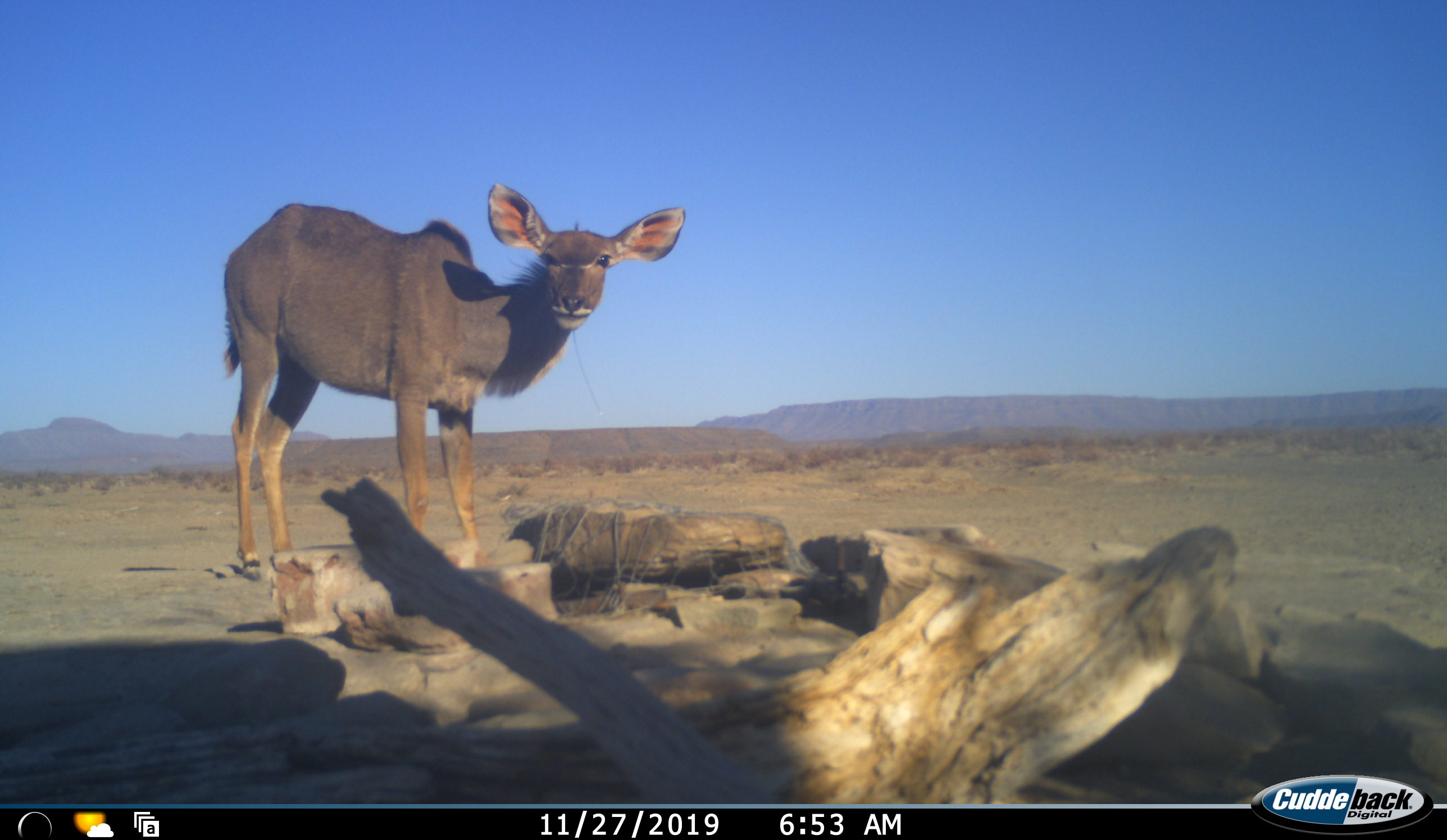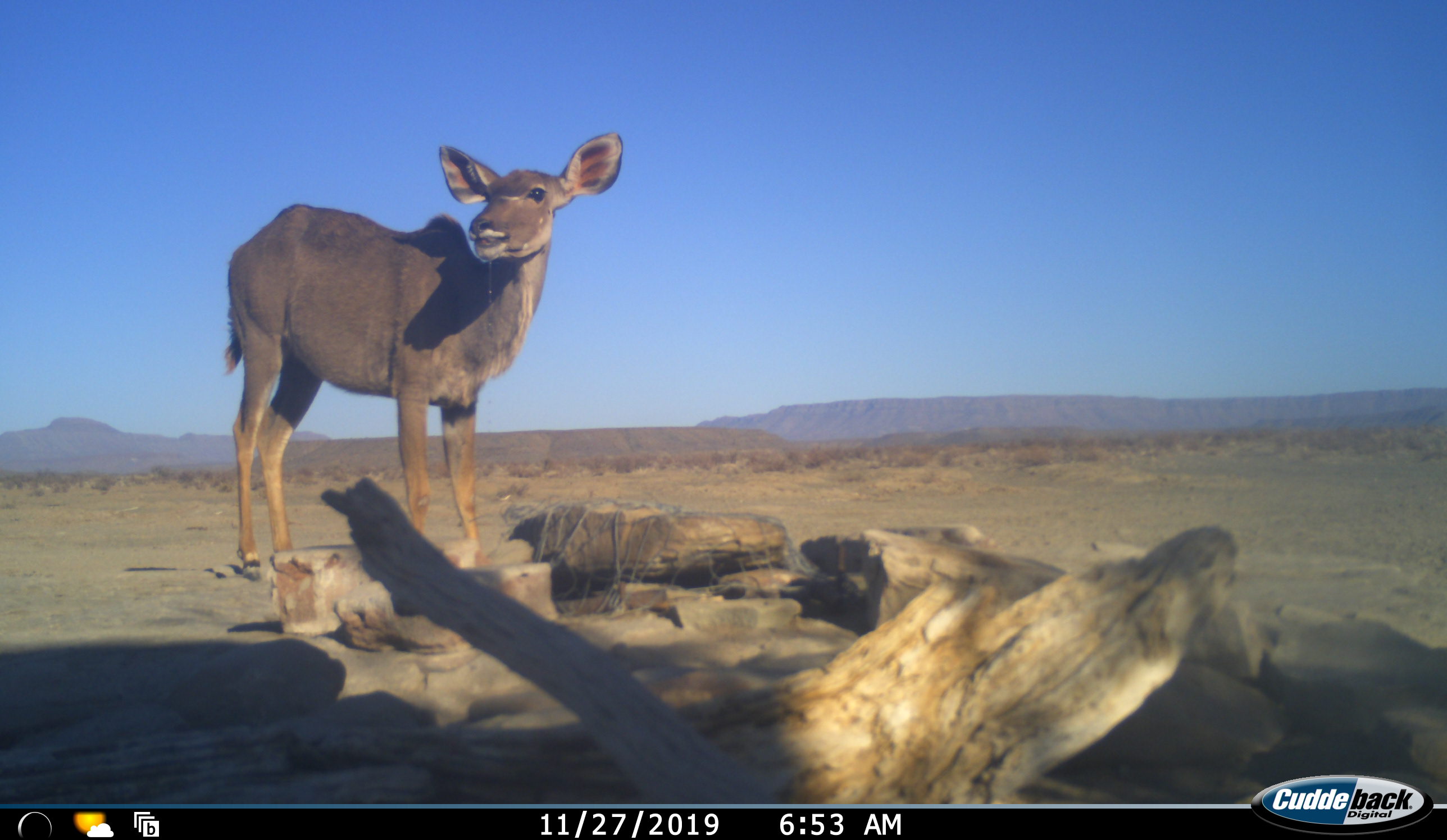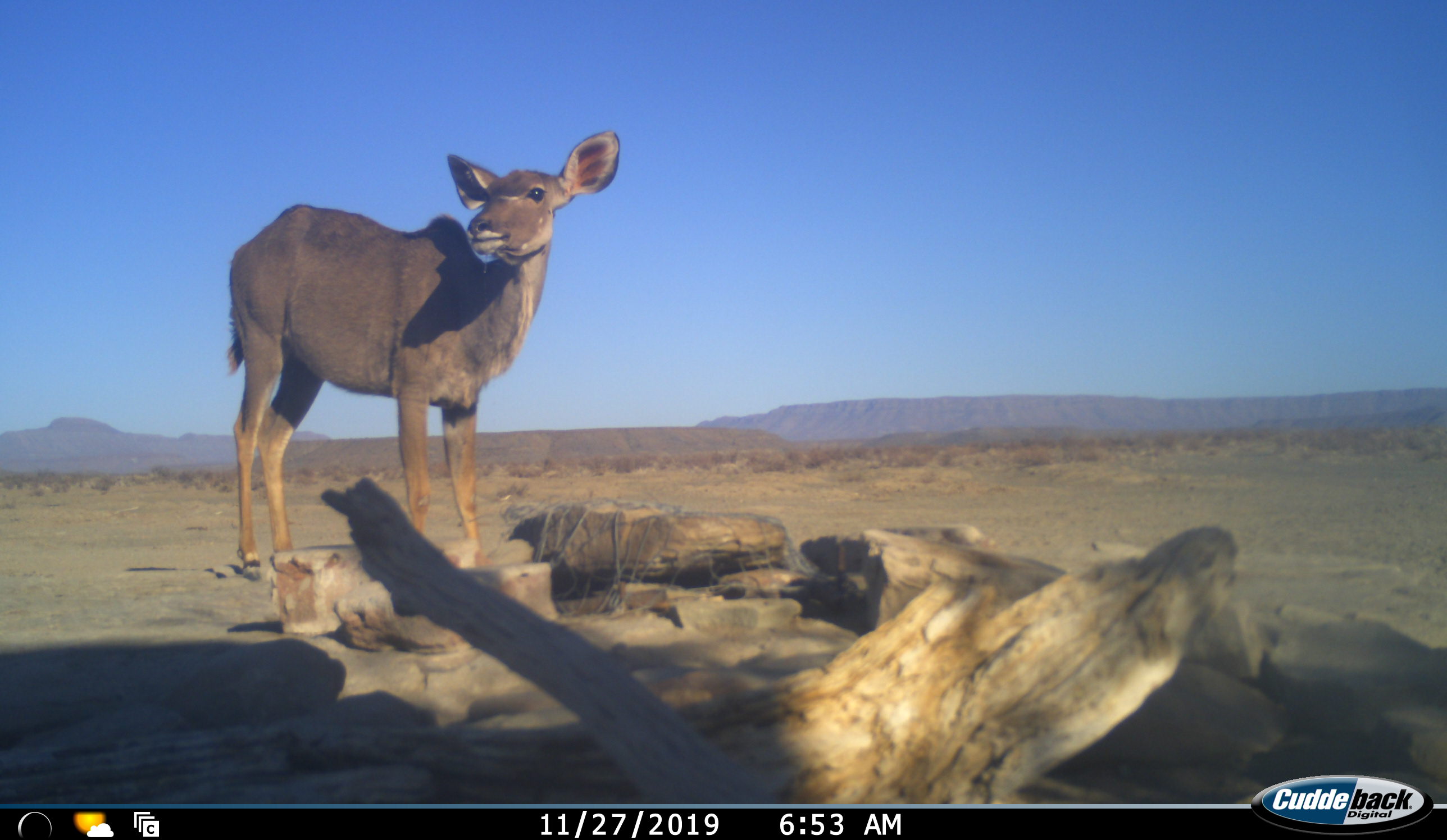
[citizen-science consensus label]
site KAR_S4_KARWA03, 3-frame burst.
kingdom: Animalia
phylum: Chordata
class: Mammalia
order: Artiodactyla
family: Bovidae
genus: Tragelaphus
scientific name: Tragelaphus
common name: kudu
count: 1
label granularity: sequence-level